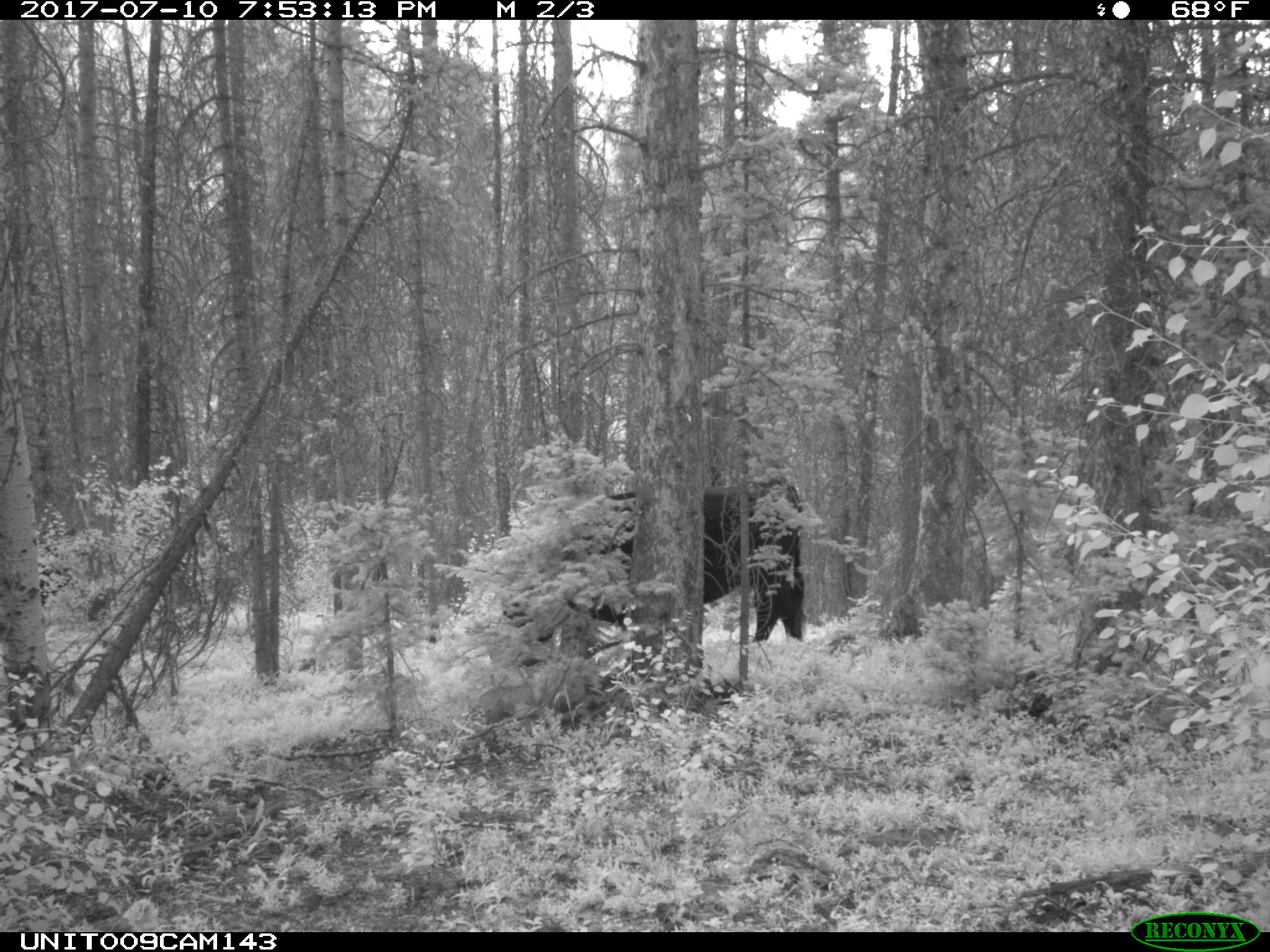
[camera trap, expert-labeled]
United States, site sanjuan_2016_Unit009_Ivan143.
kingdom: Animalia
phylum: Chordata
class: Mammalia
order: Artiodactyla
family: Bovidae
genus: Bos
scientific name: Bos taurus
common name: domestic cow